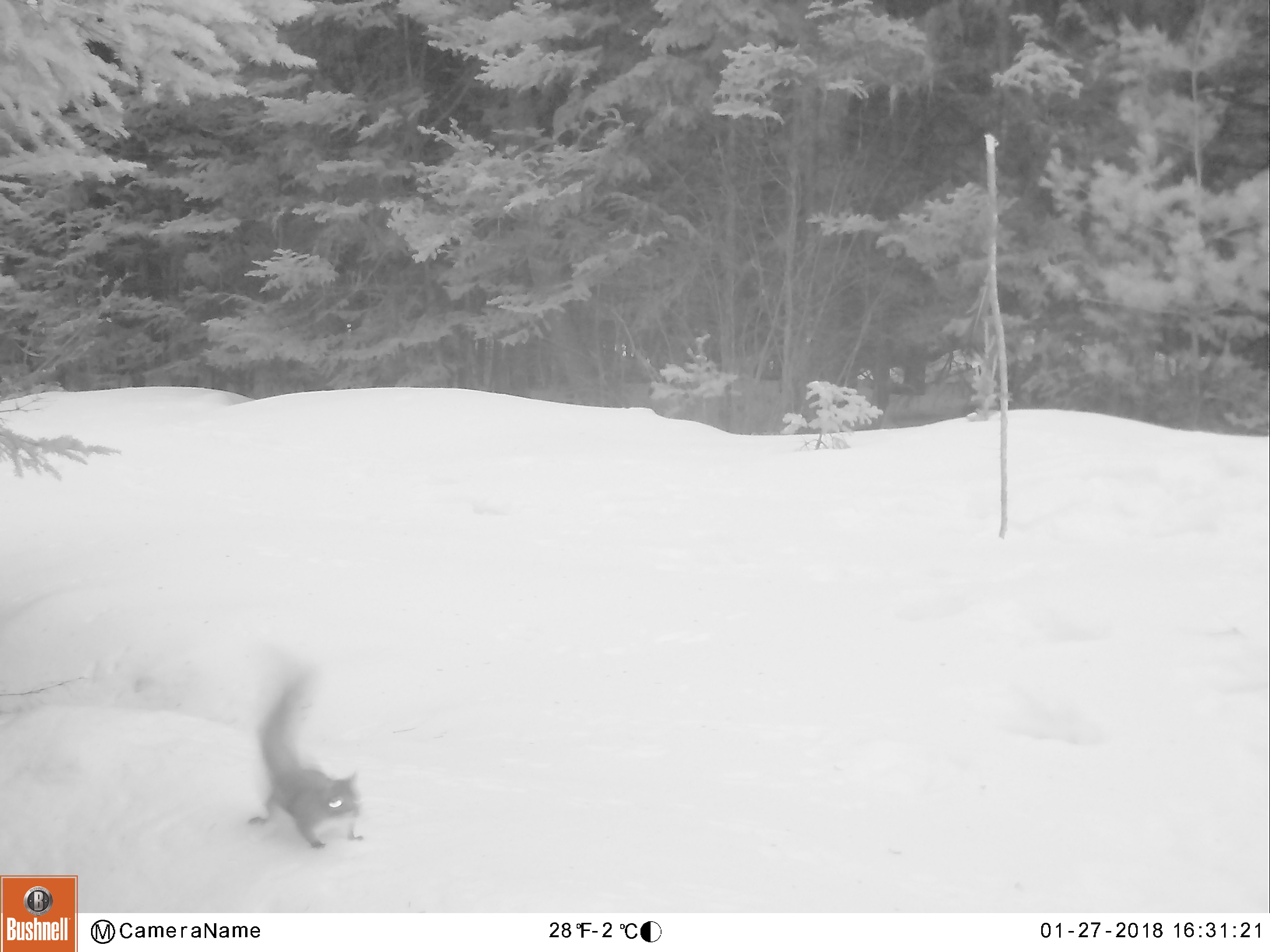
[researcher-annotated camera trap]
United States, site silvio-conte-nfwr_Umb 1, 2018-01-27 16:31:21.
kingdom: Animalia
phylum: Chordata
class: Mammalia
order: Rodentia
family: Sciuridae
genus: Tamiasciurus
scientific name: Tamiasciurus hudsonicus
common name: red squirrel